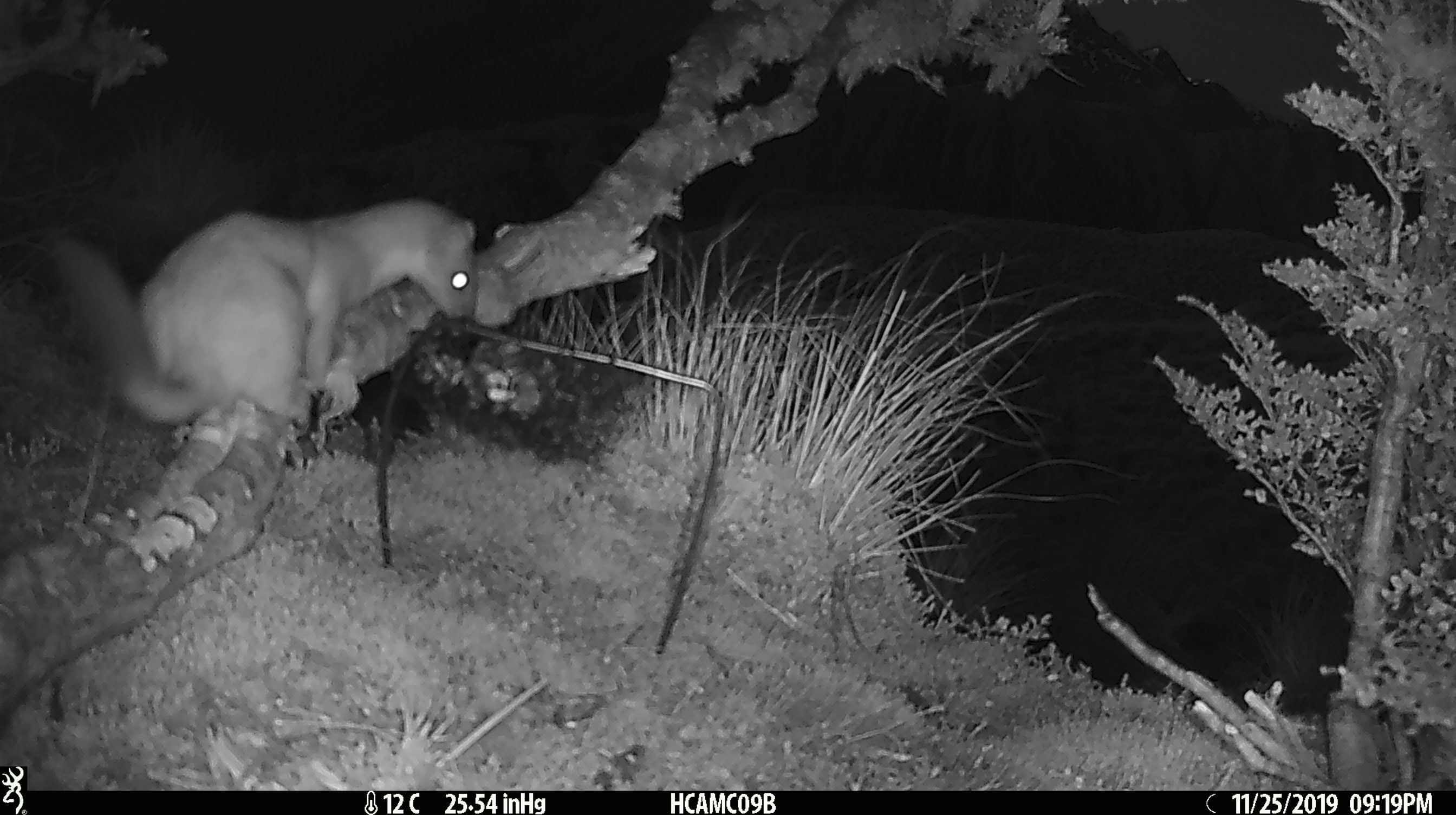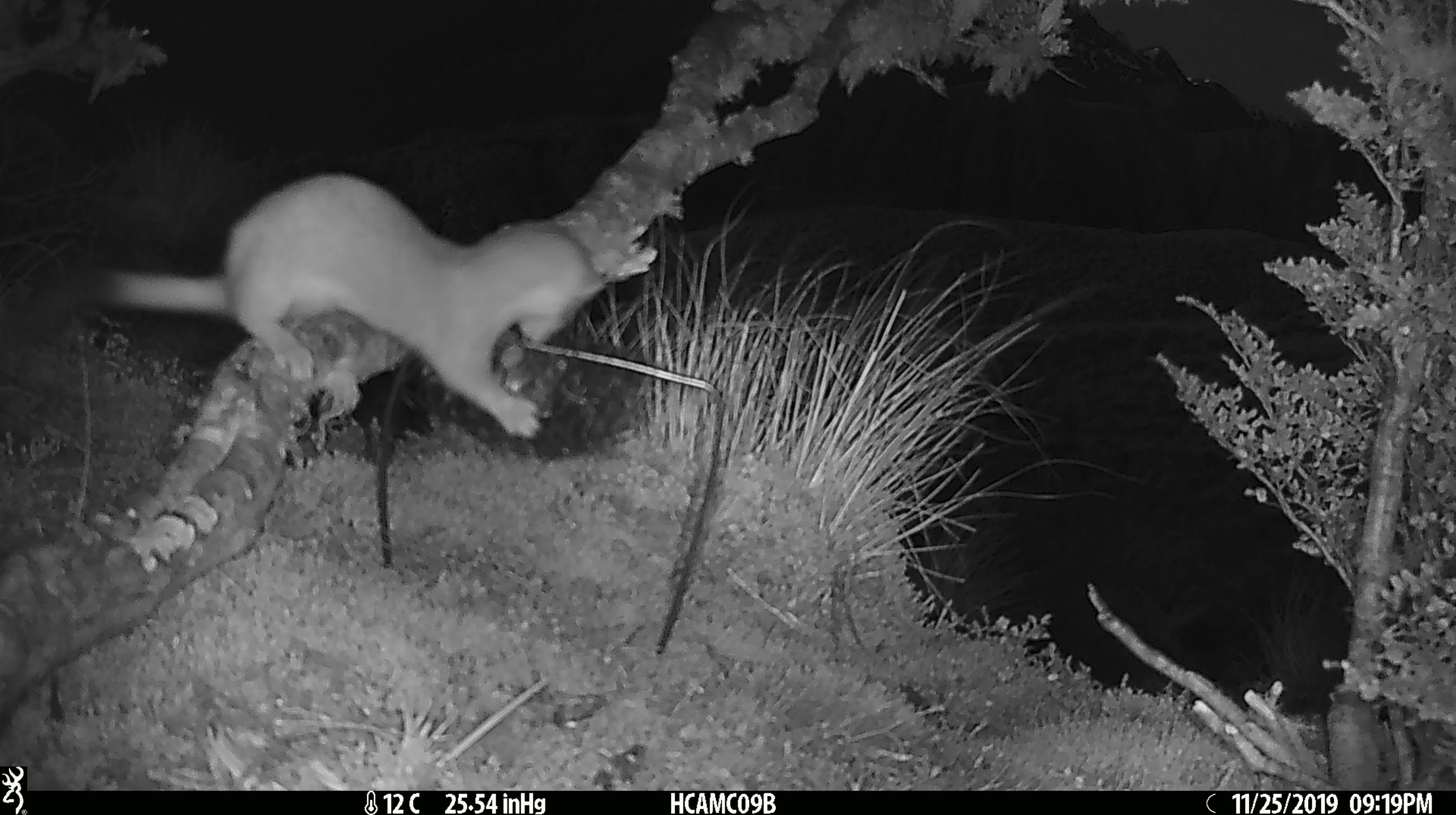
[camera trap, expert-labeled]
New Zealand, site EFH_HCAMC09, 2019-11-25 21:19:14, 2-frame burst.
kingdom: Animalia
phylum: Chordata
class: Mammalia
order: Carnivora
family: Mustelidae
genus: Mustela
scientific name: Mustela erminea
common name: stoat